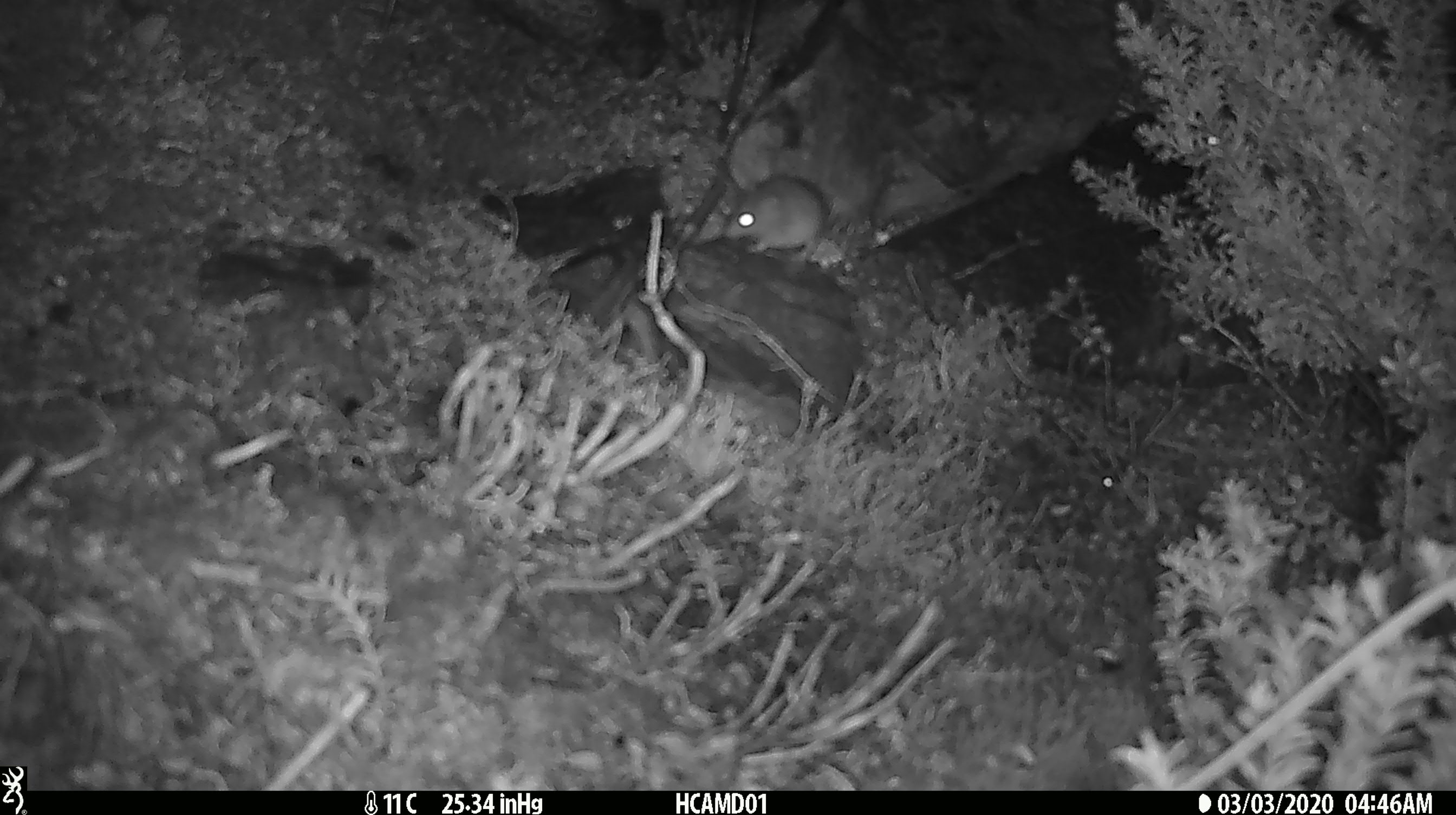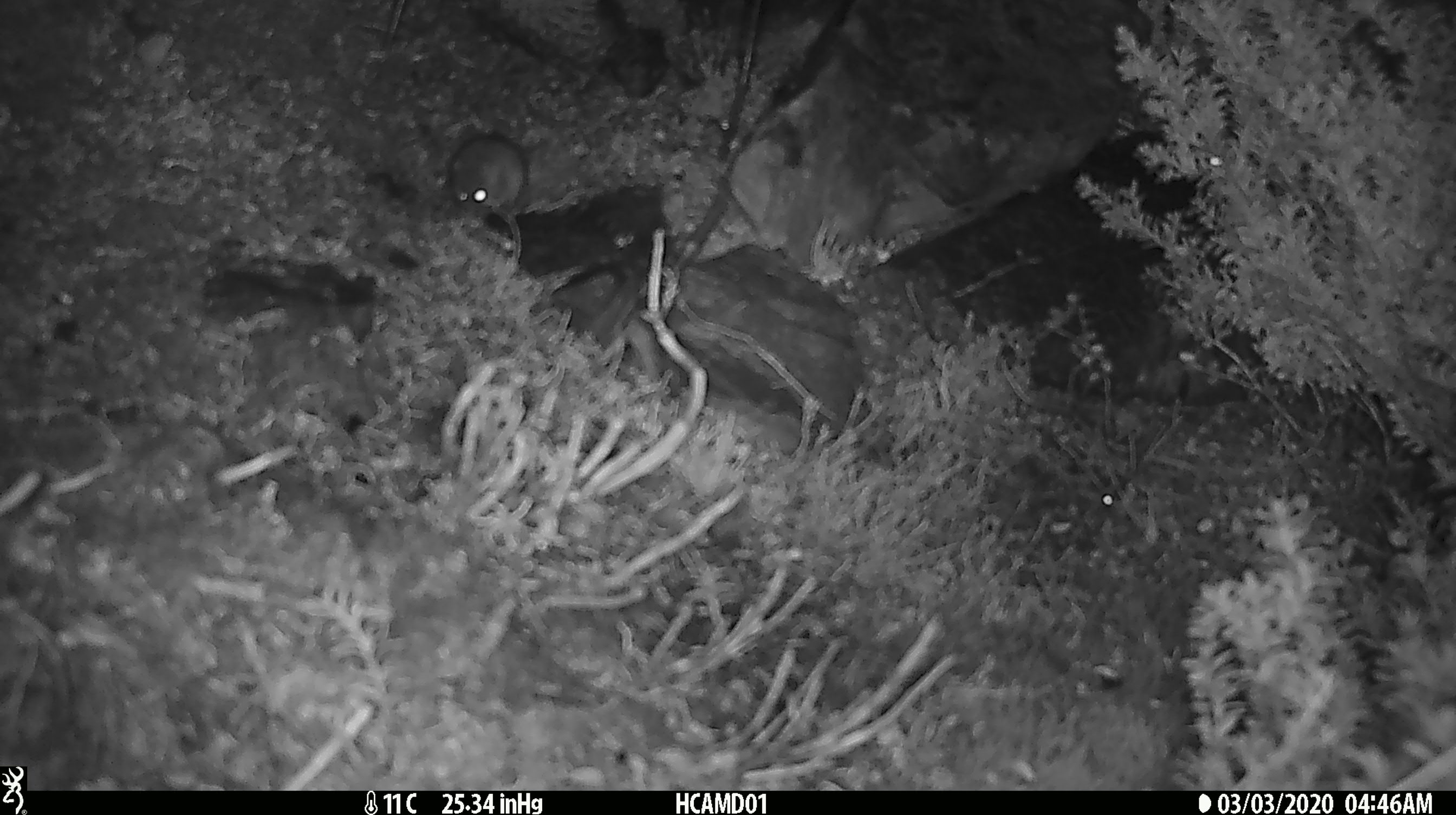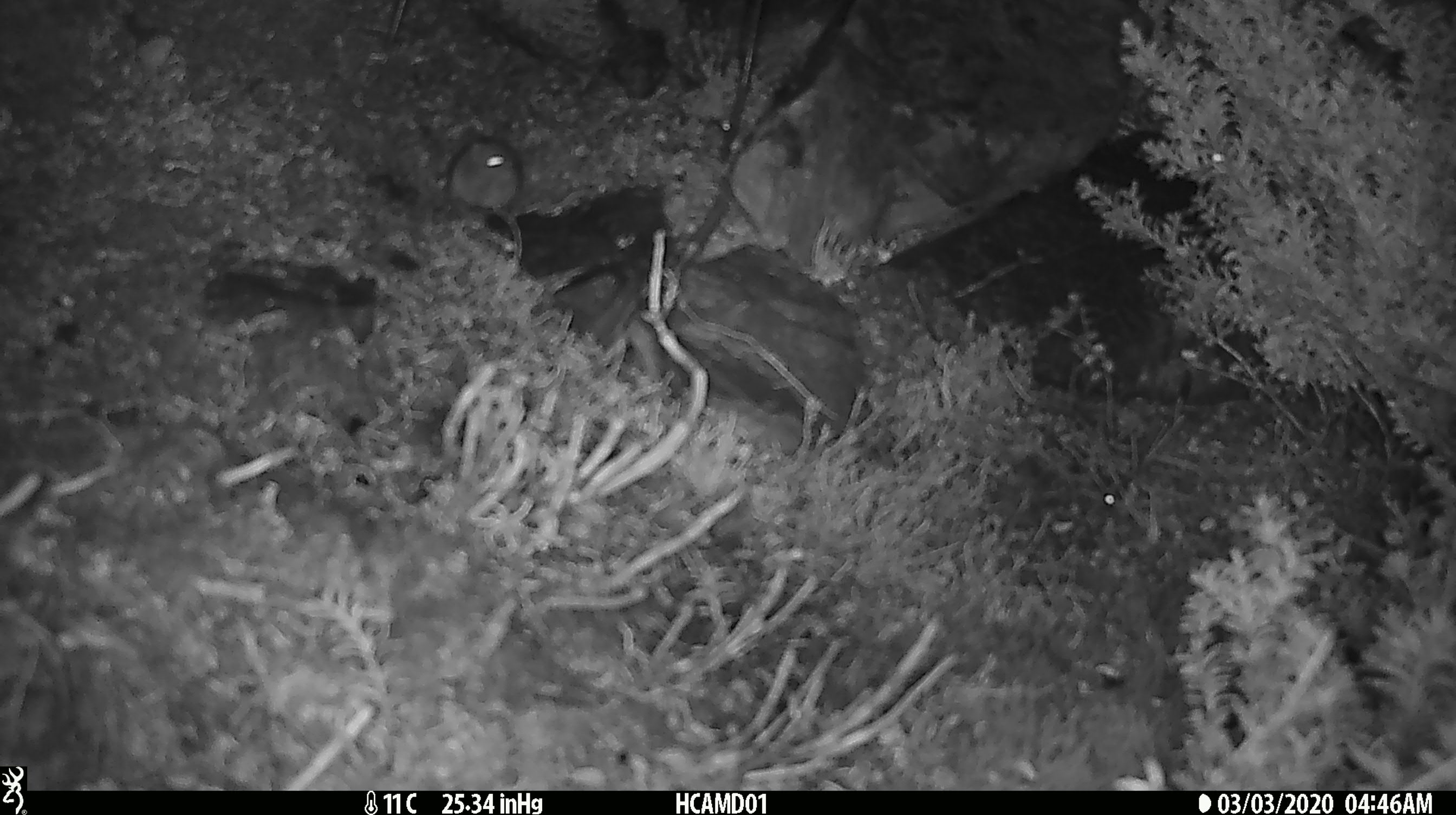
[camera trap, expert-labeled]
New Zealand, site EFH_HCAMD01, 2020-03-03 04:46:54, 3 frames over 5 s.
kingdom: Animalia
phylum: Chordata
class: Mammalia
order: Rodentia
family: Muridae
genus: Mus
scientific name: Mus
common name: mouse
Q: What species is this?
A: Mouse (Mus).